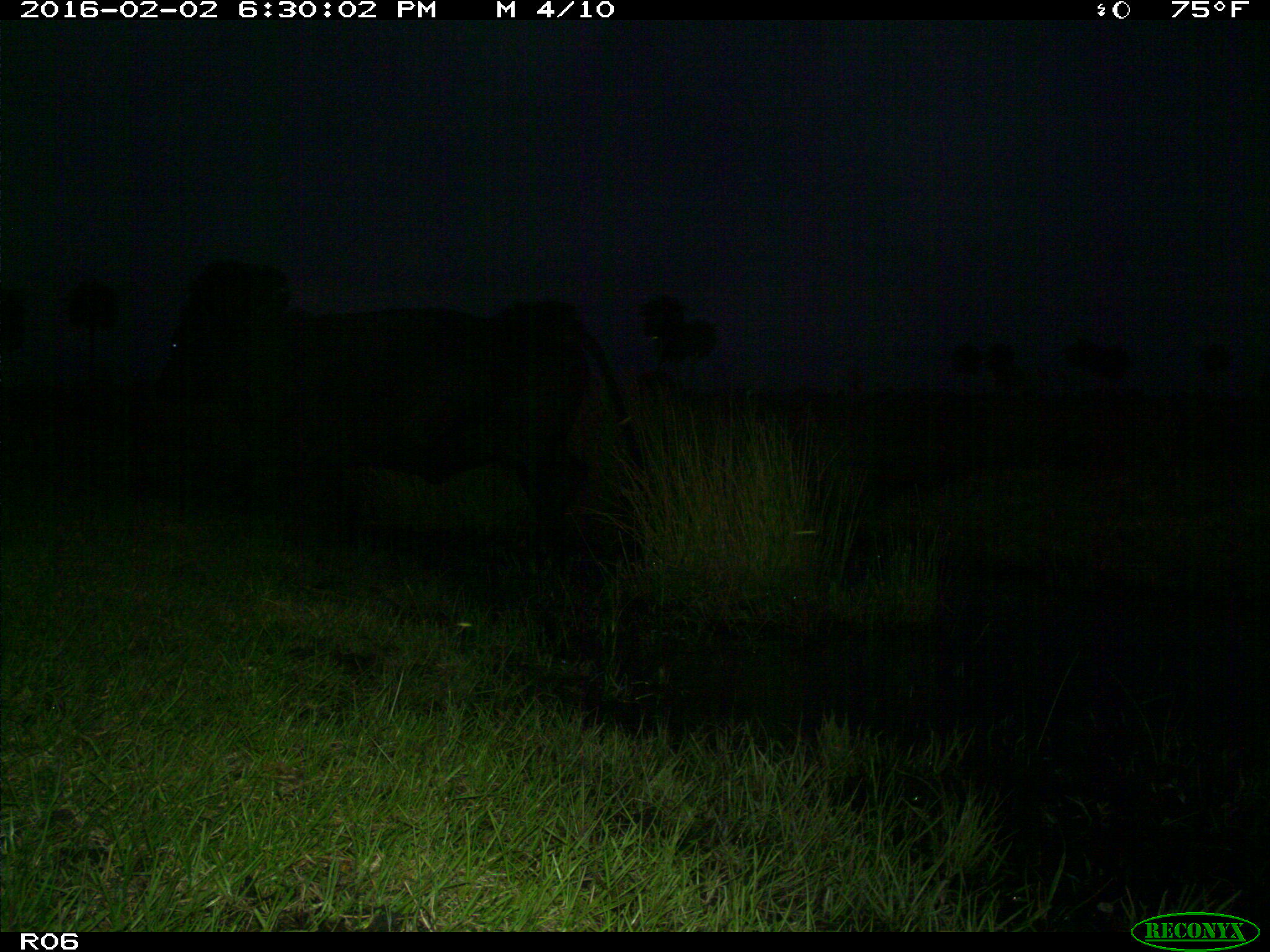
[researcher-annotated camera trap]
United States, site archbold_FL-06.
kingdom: Animalia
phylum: Chordata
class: Mammalia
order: Artiodactyla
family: Bovidae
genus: Bos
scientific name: Bos taurus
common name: domestic cow